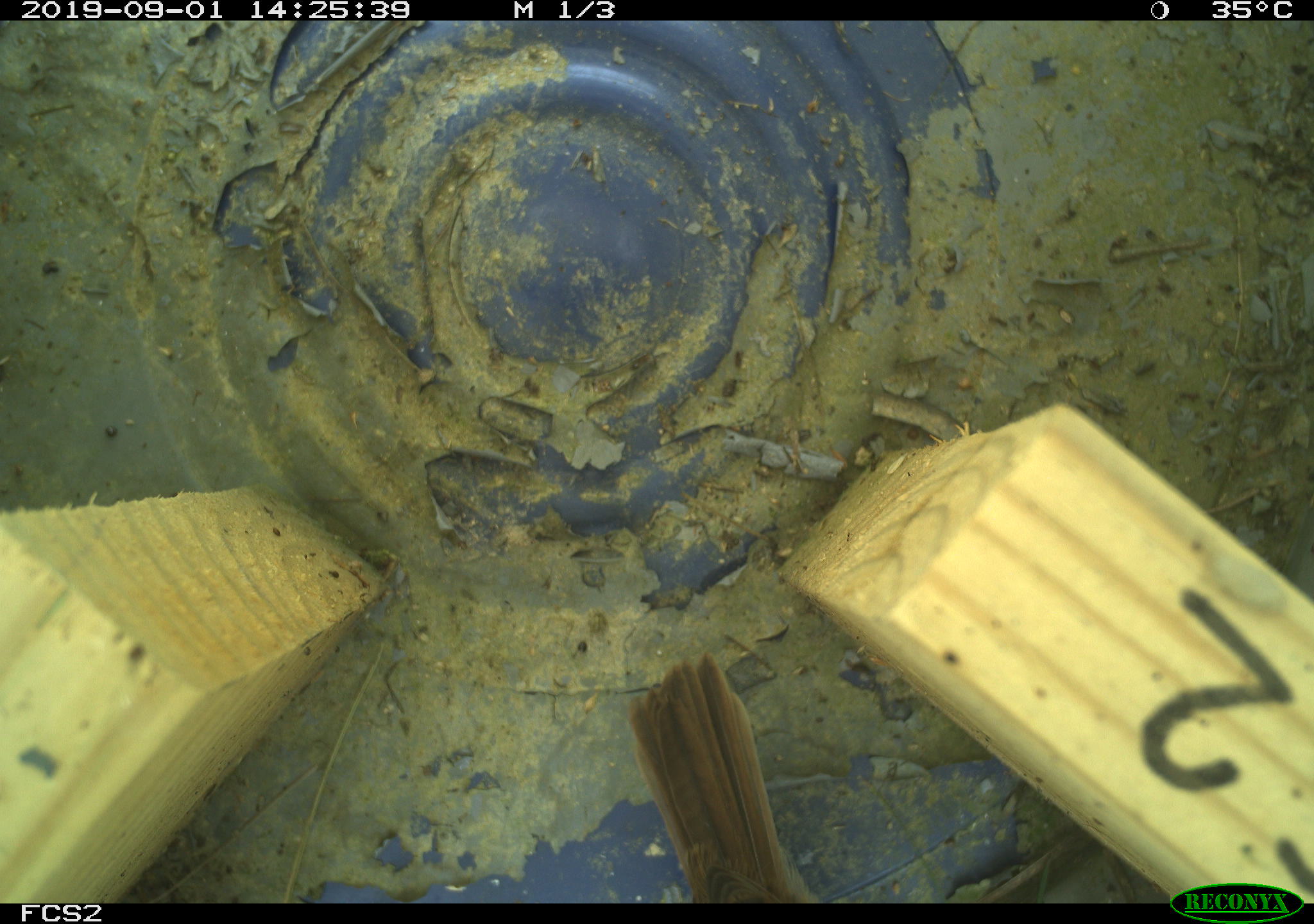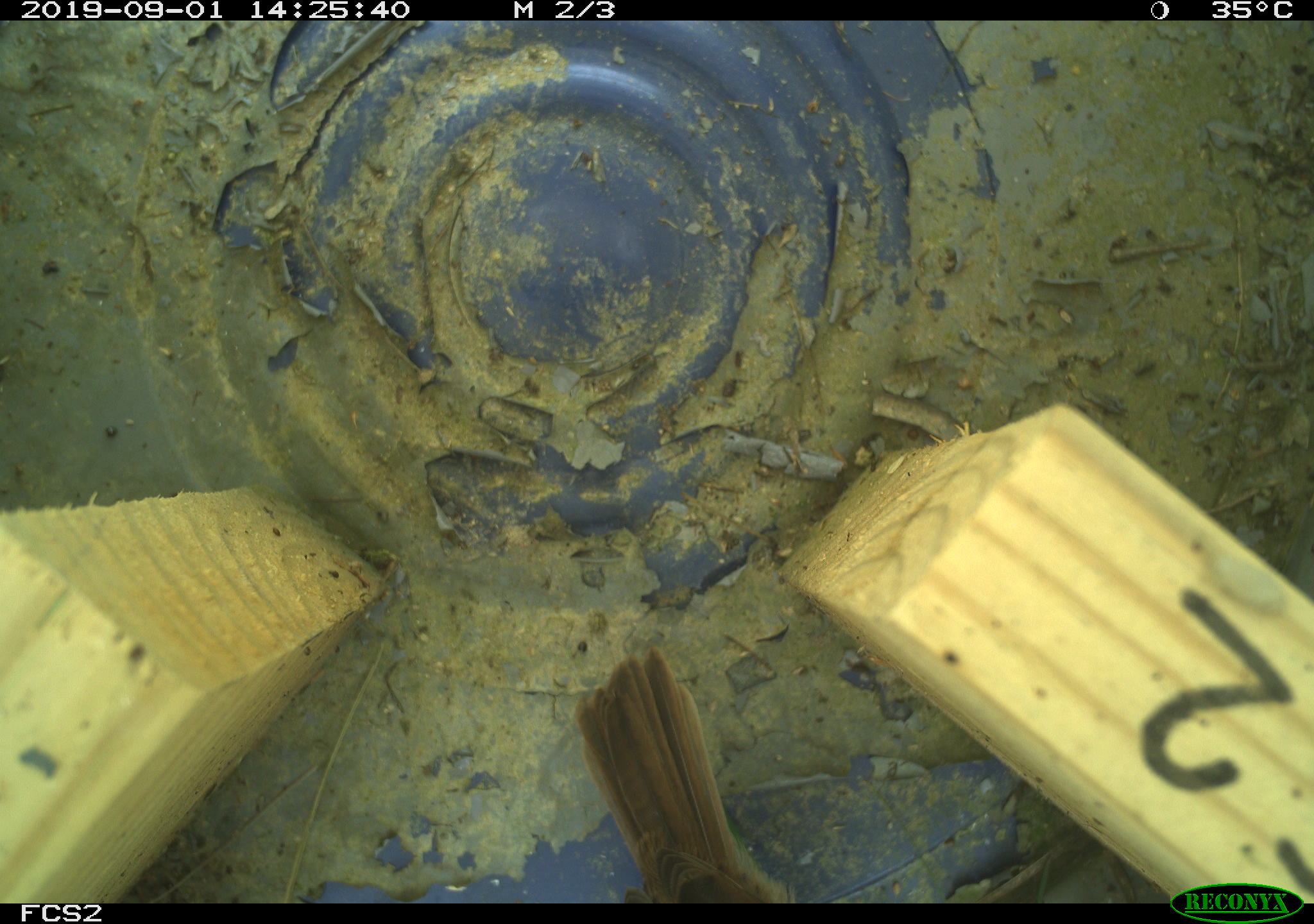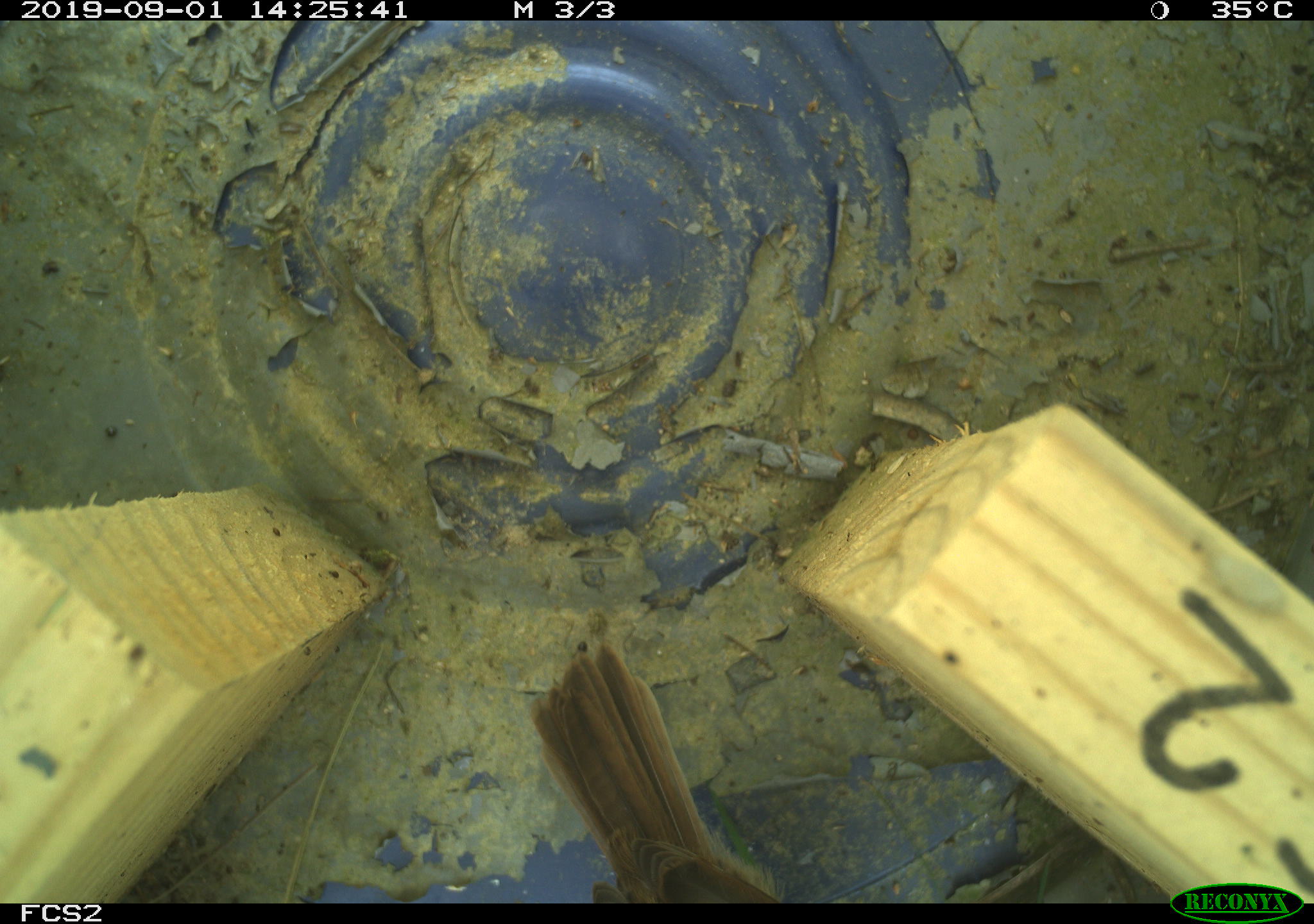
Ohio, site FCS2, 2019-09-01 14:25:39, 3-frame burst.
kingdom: Animalia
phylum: Chordata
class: Aves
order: Passeriformes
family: Passerellidae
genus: Melospiza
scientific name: Melospiza melodia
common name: song sparrow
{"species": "song sparrow (Melospiza melodia)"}